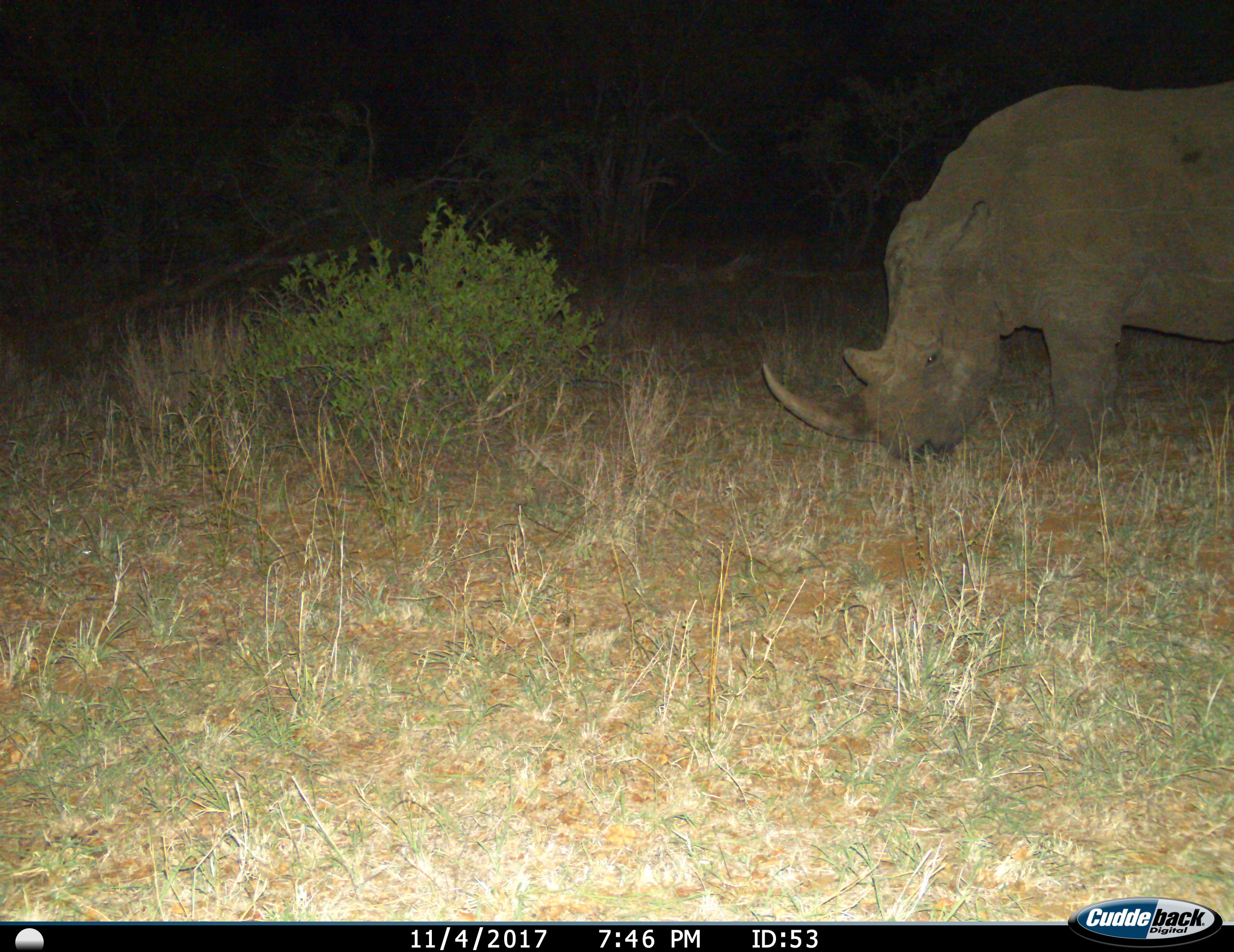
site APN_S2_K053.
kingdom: Animalia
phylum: Chordata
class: Mammalia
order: Perissodactyla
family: Rhinocerotidae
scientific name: Rhinocerotidae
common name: unknown rhinoceros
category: rhinocerosunknown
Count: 1.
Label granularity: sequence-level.